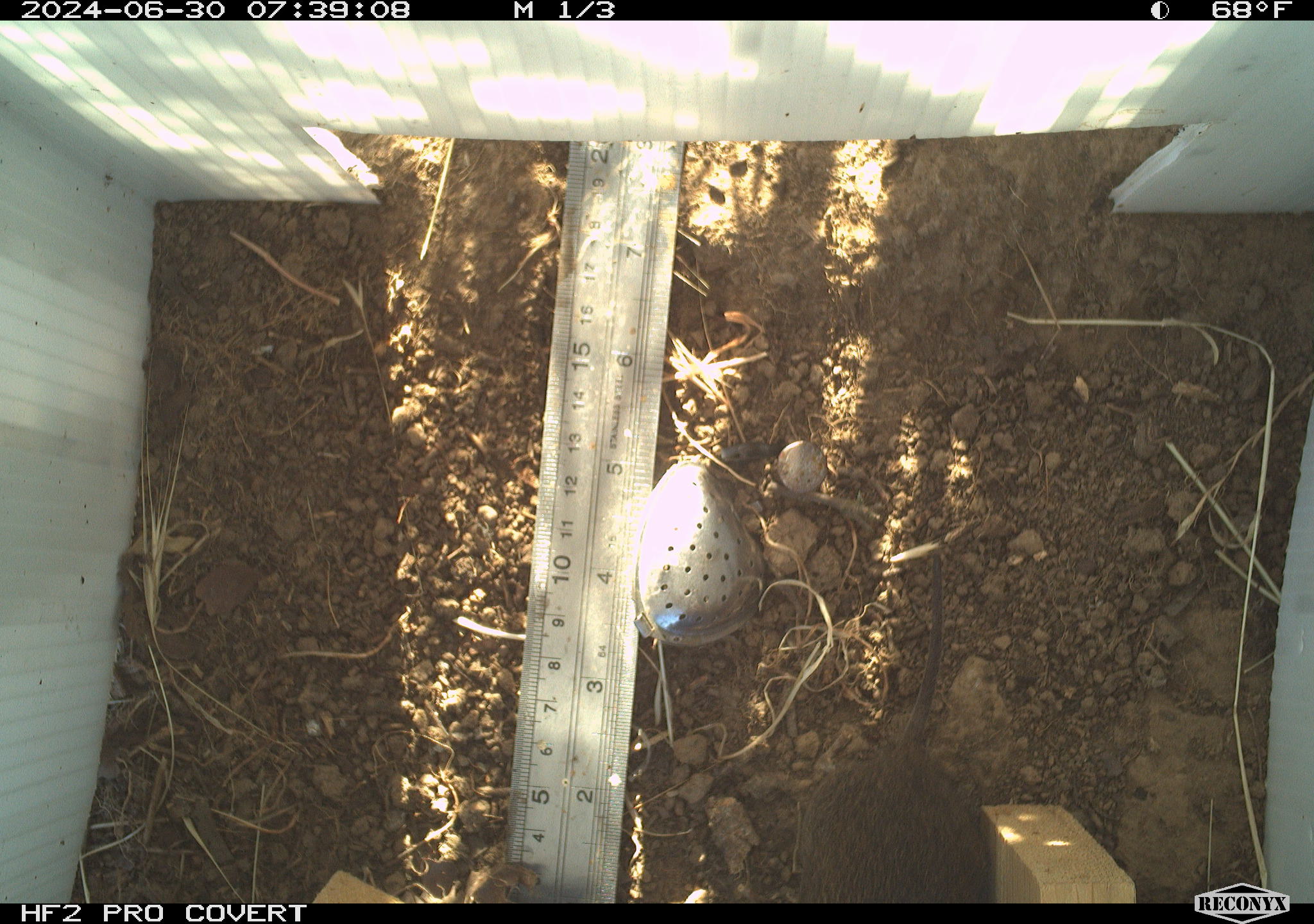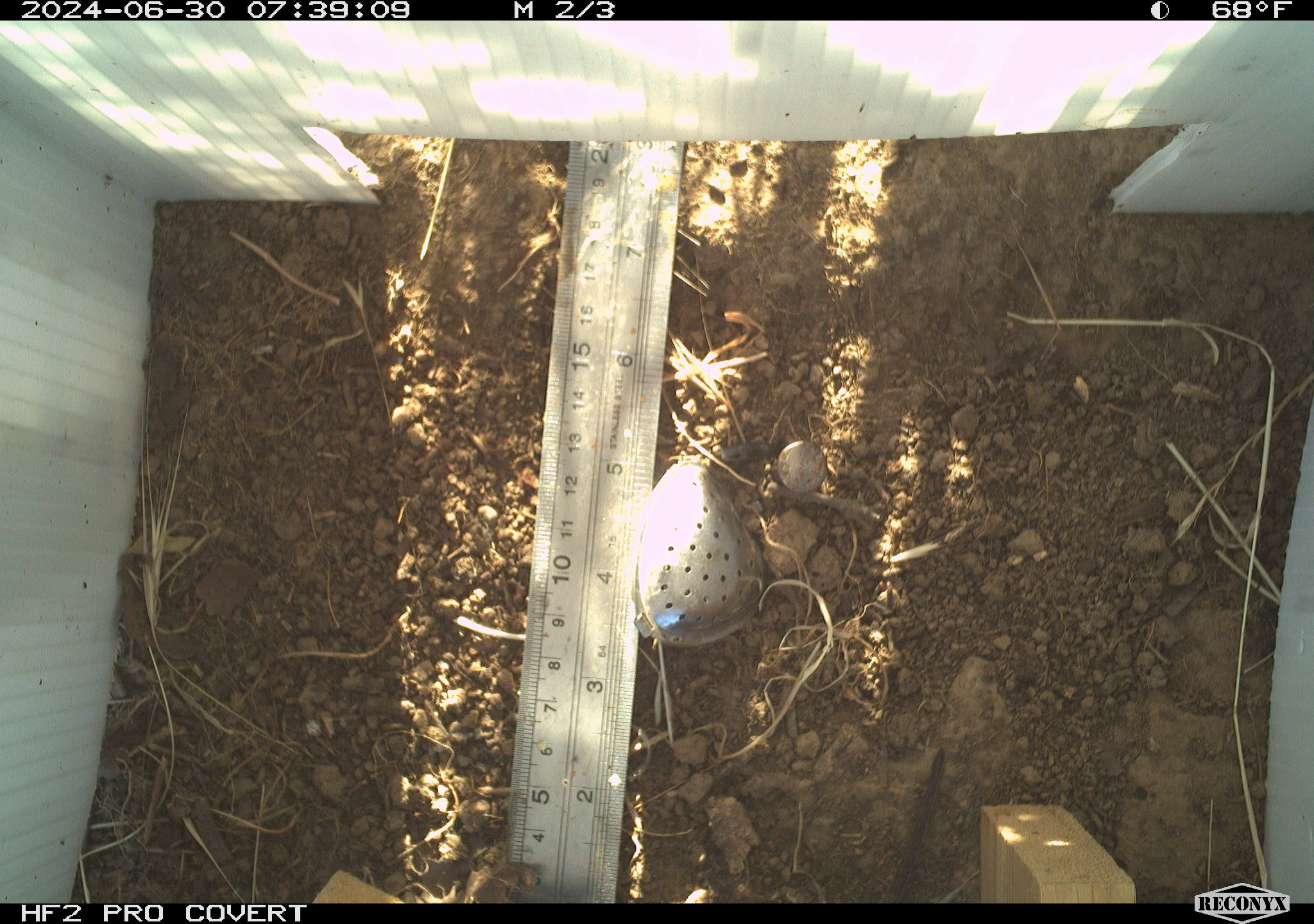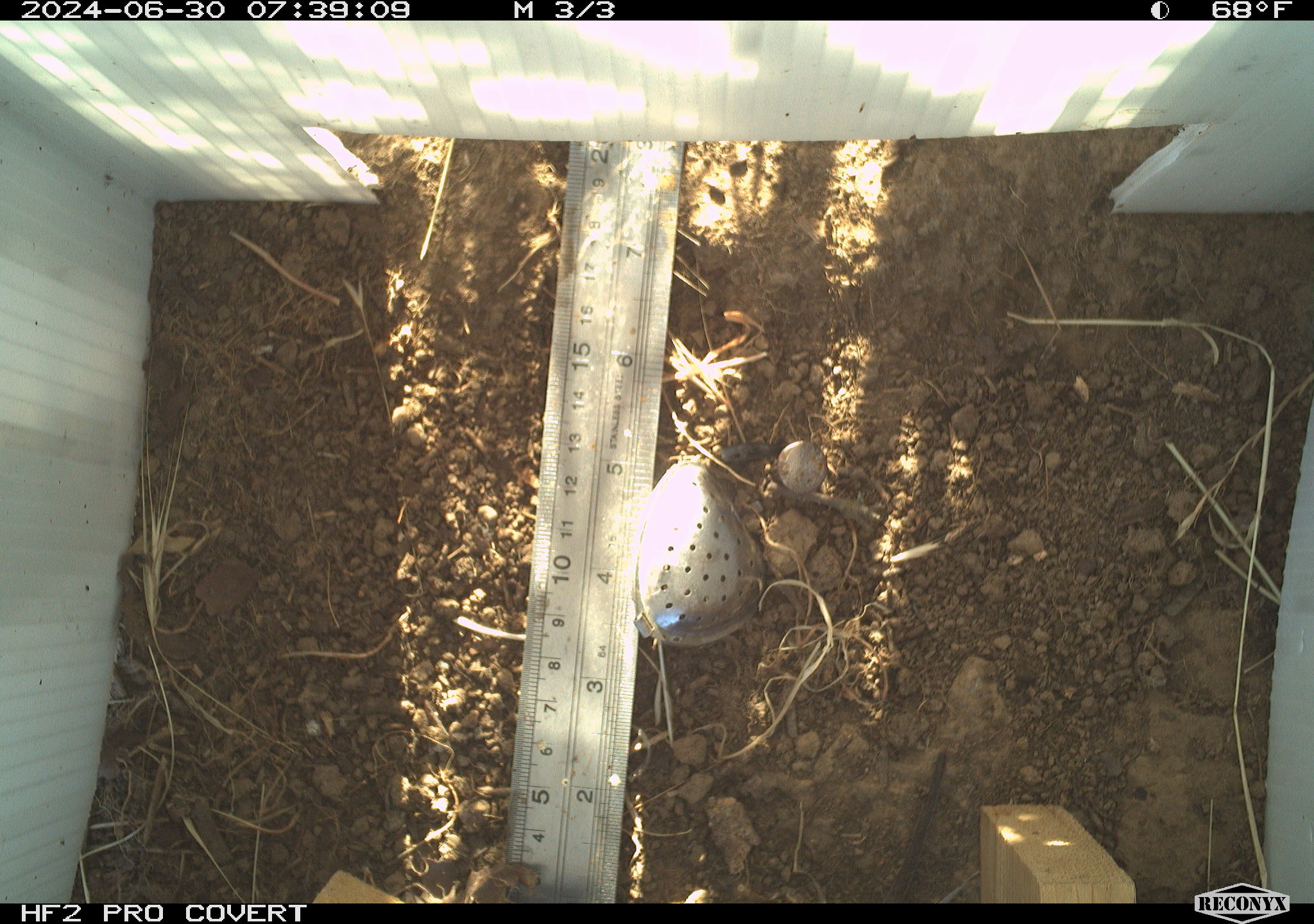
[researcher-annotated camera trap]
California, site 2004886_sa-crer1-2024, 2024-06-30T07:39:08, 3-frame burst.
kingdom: Animalia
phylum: Chordata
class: Mammalia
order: Rodentia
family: Cricetidae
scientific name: Arvicolinae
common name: voles, lemmings, and muskrats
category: arvicolinae subfamily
Arvicolinae subfamily (voles, lemmings, and muskrats) (Arvicolinae).